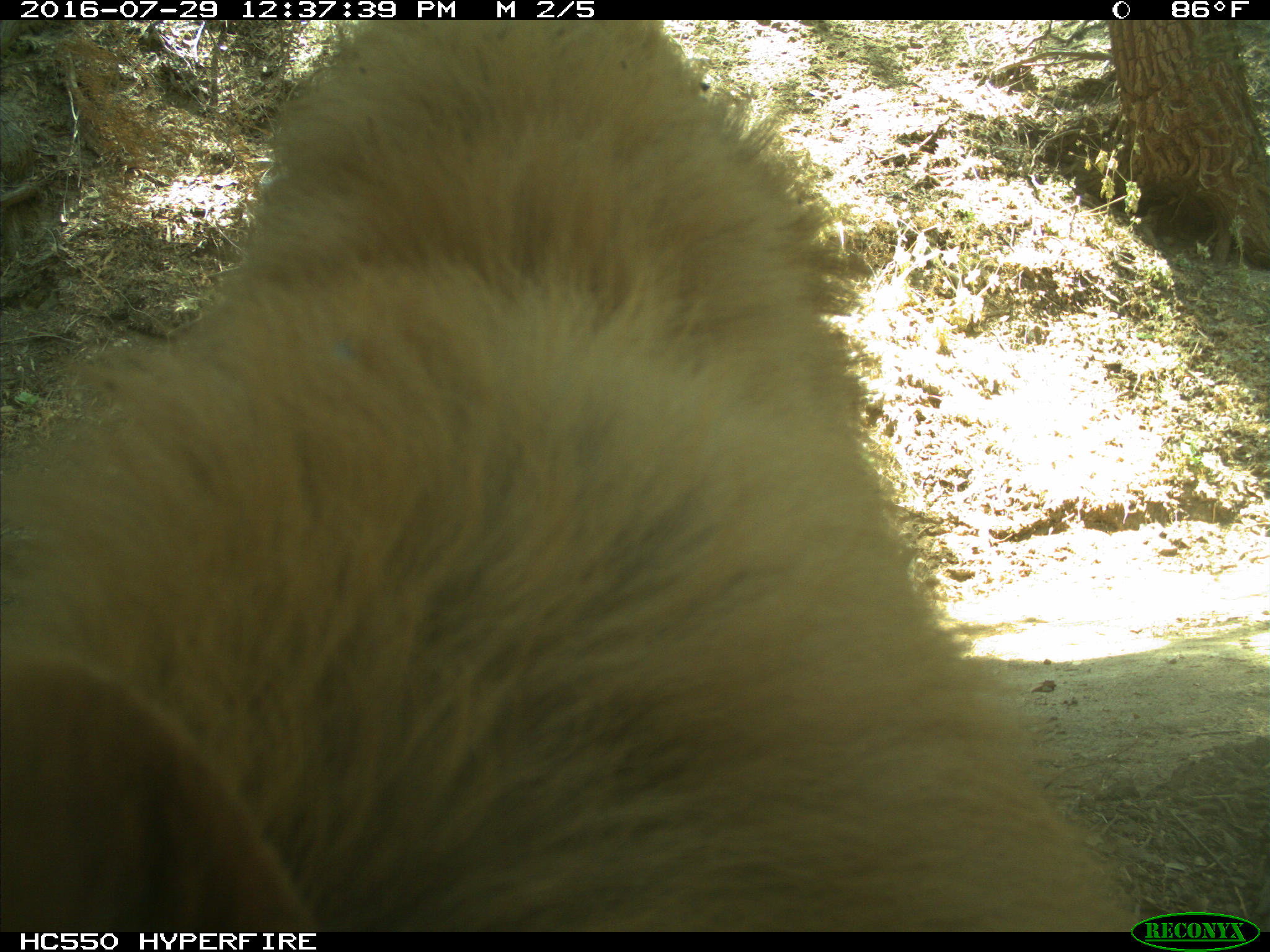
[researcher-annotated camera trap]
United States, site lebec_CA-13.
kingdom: Animalia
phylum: Chordata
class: Mammalia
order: Carnivora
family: Ursidae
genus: Ursus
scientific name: Ursus americanus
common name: american black bear